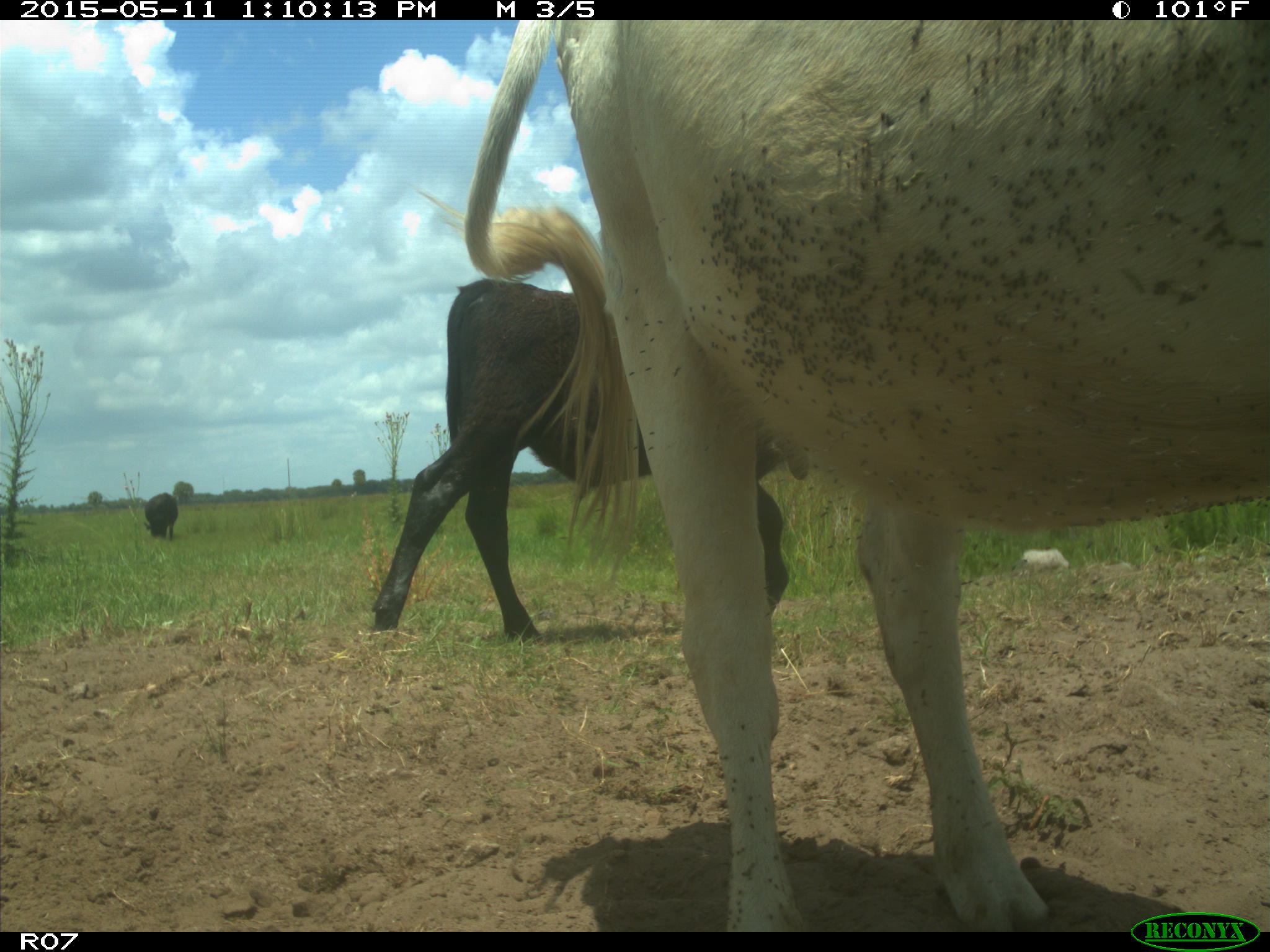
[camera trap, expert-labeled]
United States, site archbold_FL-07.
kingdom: Animalia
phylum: Chordata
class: Mammalia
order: Artiodactyla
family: Bovidae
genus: Bos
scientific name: Bos taurus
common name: domestic cow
Bos taurus (domestic cow).